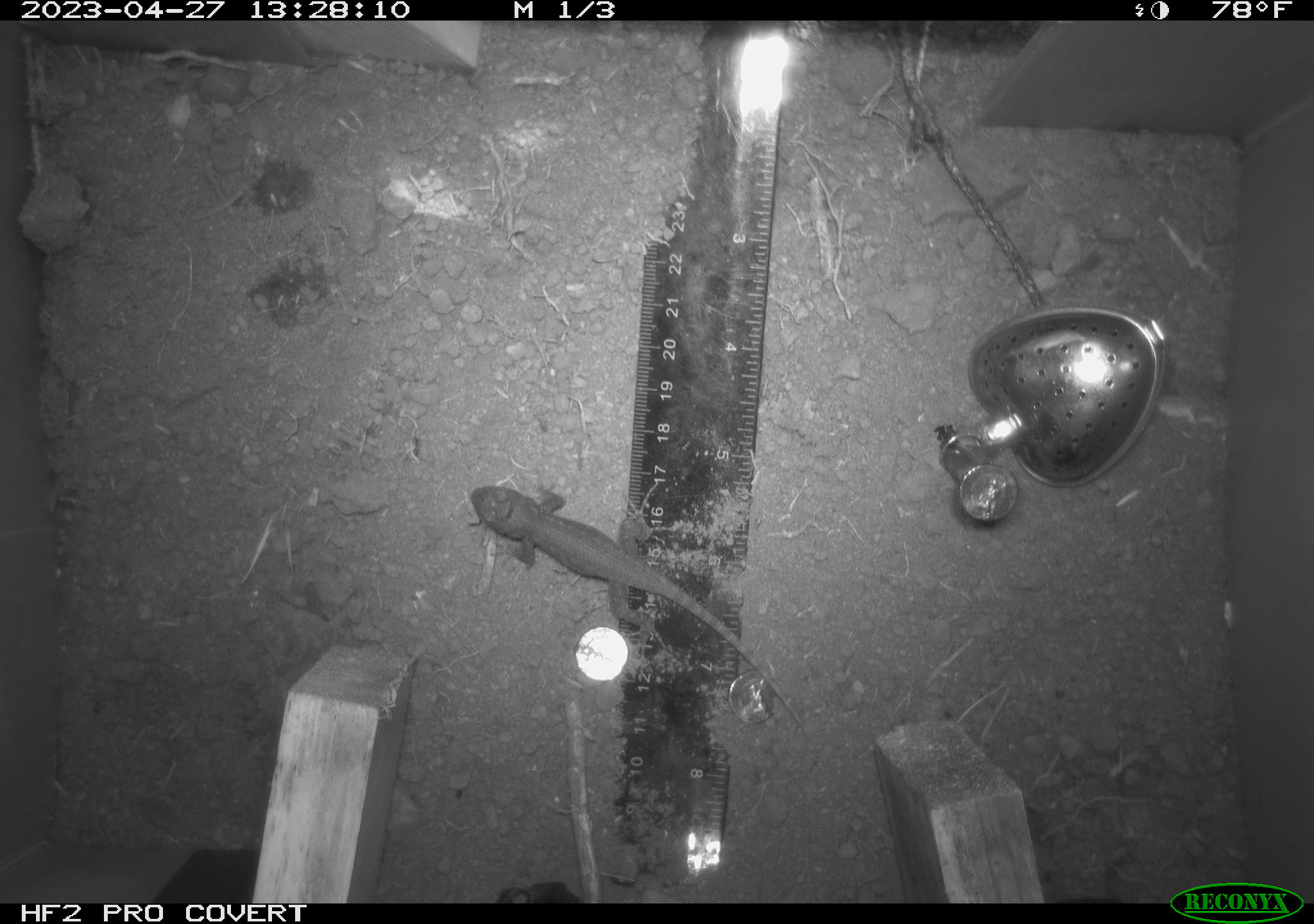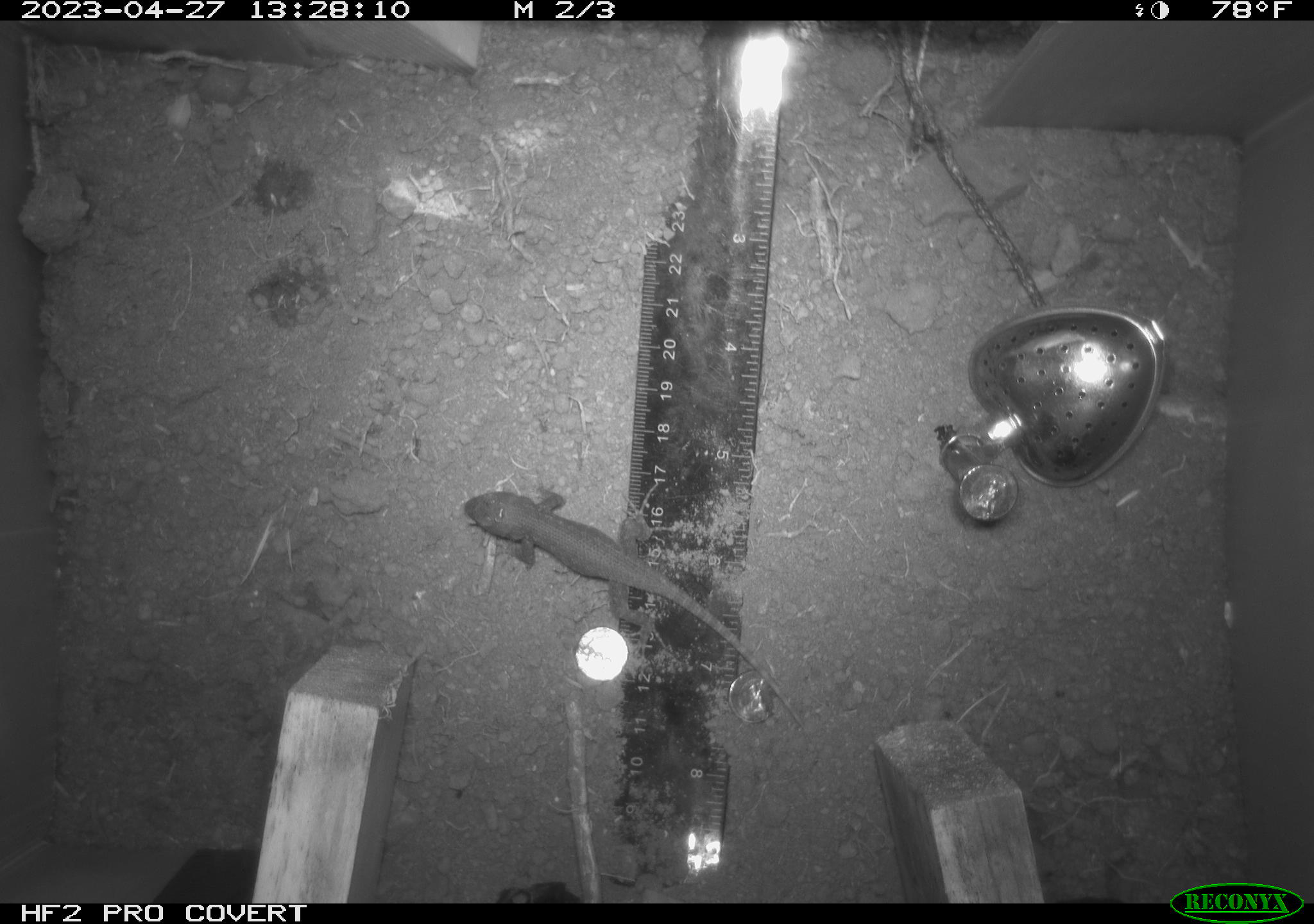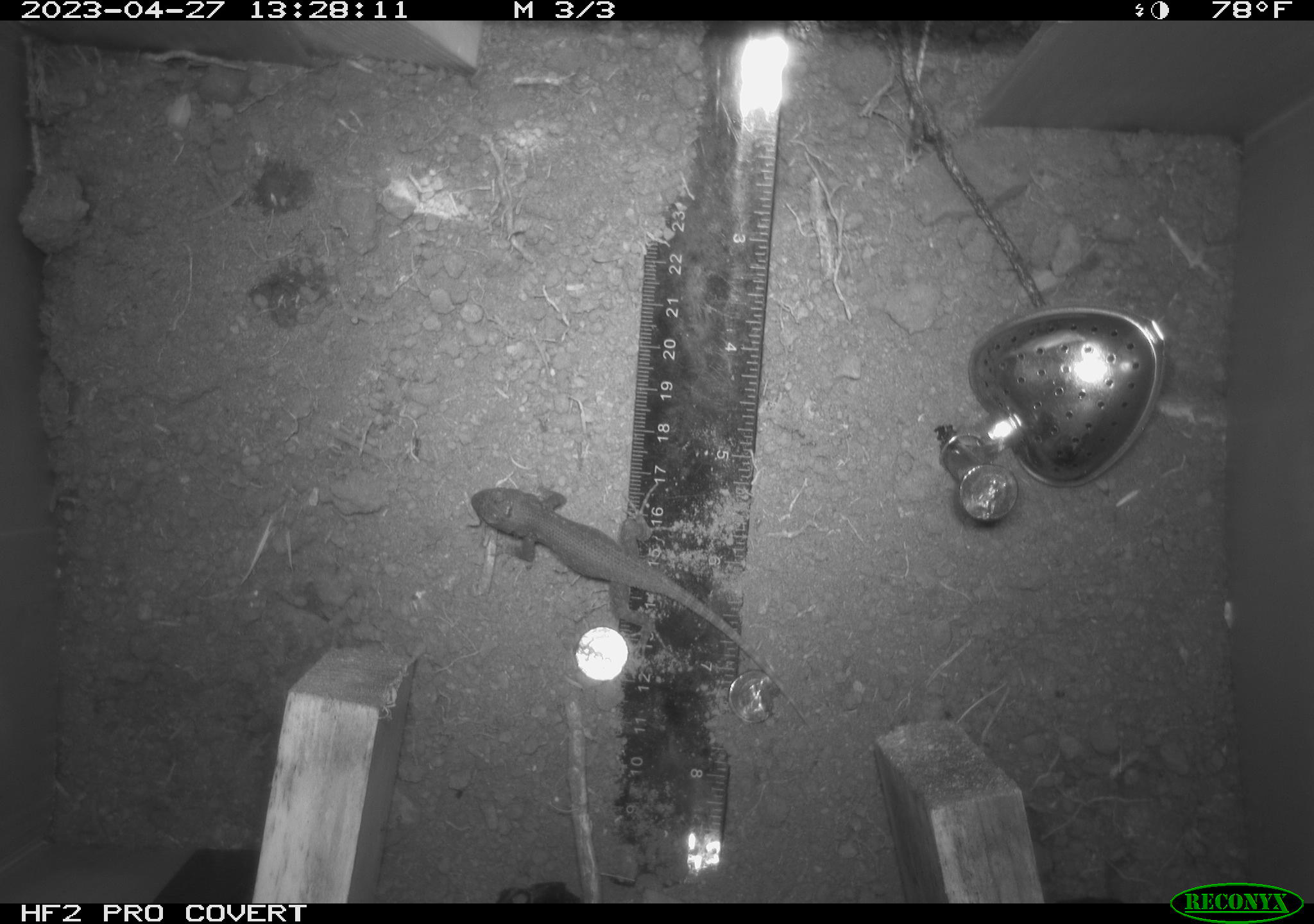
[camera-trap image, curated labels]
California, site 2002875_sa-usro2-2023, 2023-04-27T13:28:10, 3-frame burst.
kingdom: Animalia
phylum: Chordata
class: Reptilia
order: Squamata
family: Phrynosomatidae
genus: Sceloporus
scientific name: Sceloporus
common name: spiny lizards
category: sceloporus species